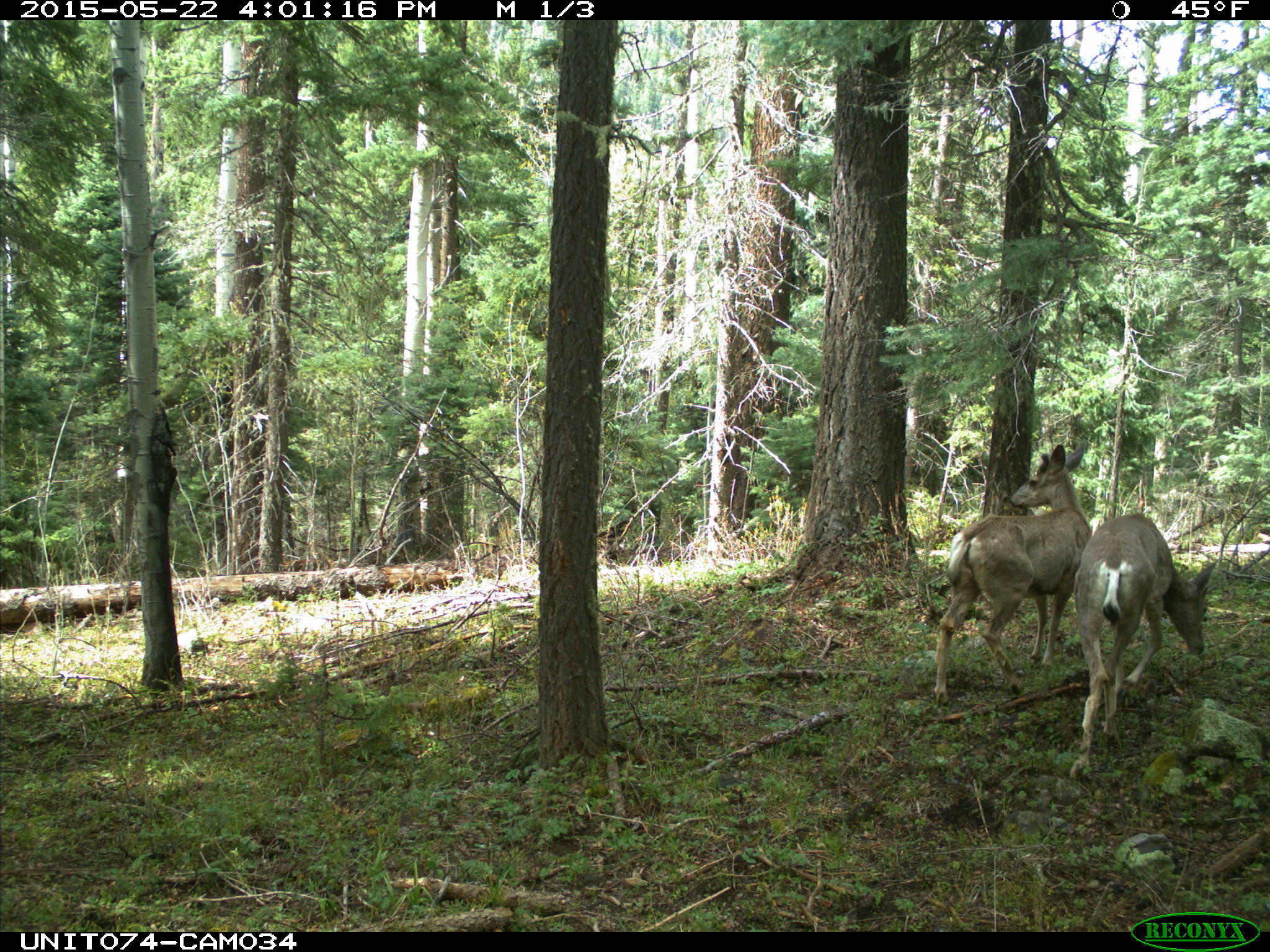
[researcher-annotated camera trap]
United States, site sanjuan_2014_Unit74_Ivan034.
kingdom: Animalia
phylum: Chordata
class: Mammalia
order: Artiodactyla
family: Cervidae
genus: Odocoileus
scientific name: Odocoileus hemionus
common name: mule deer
Odocoileus hemionus (mule deer).